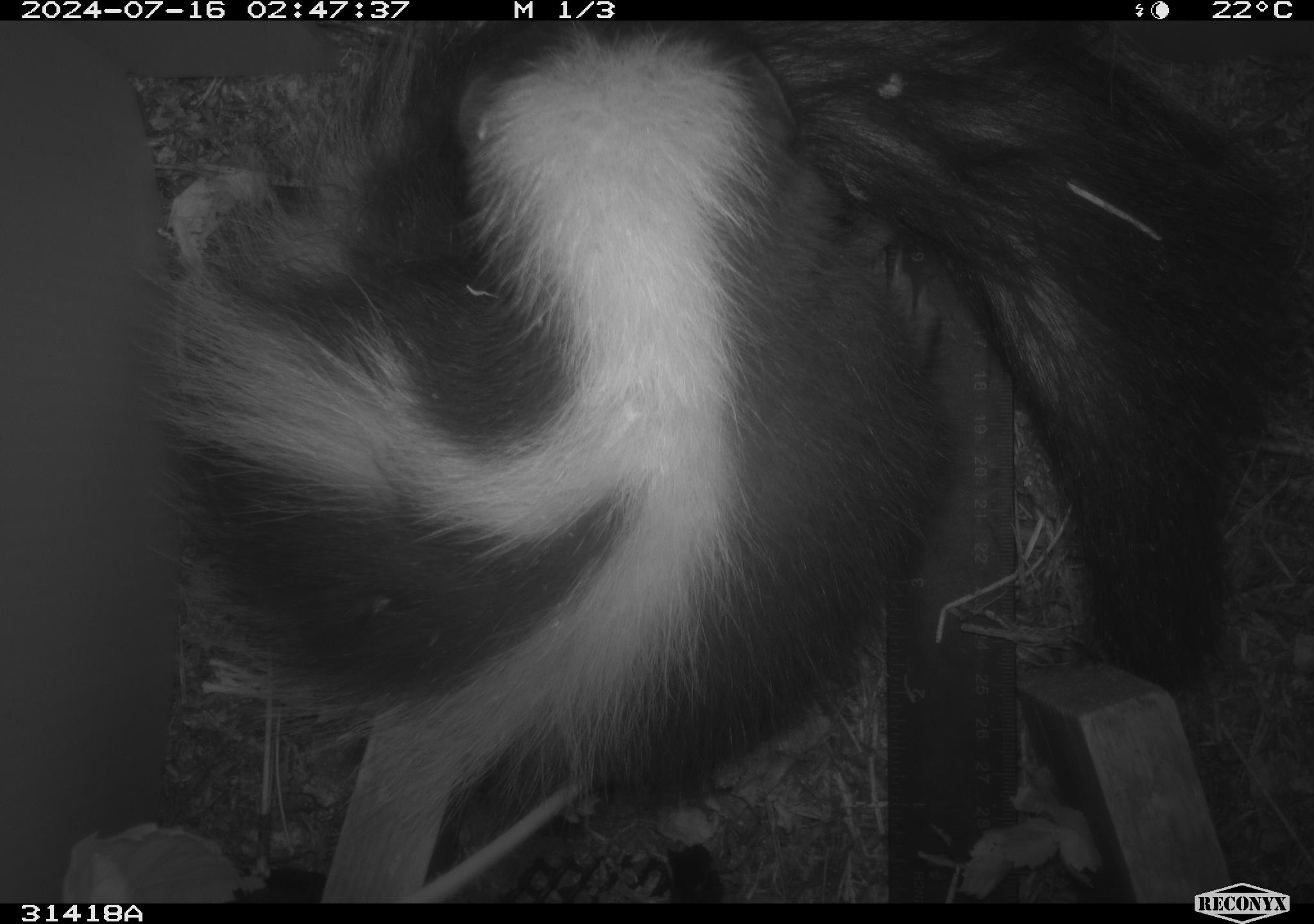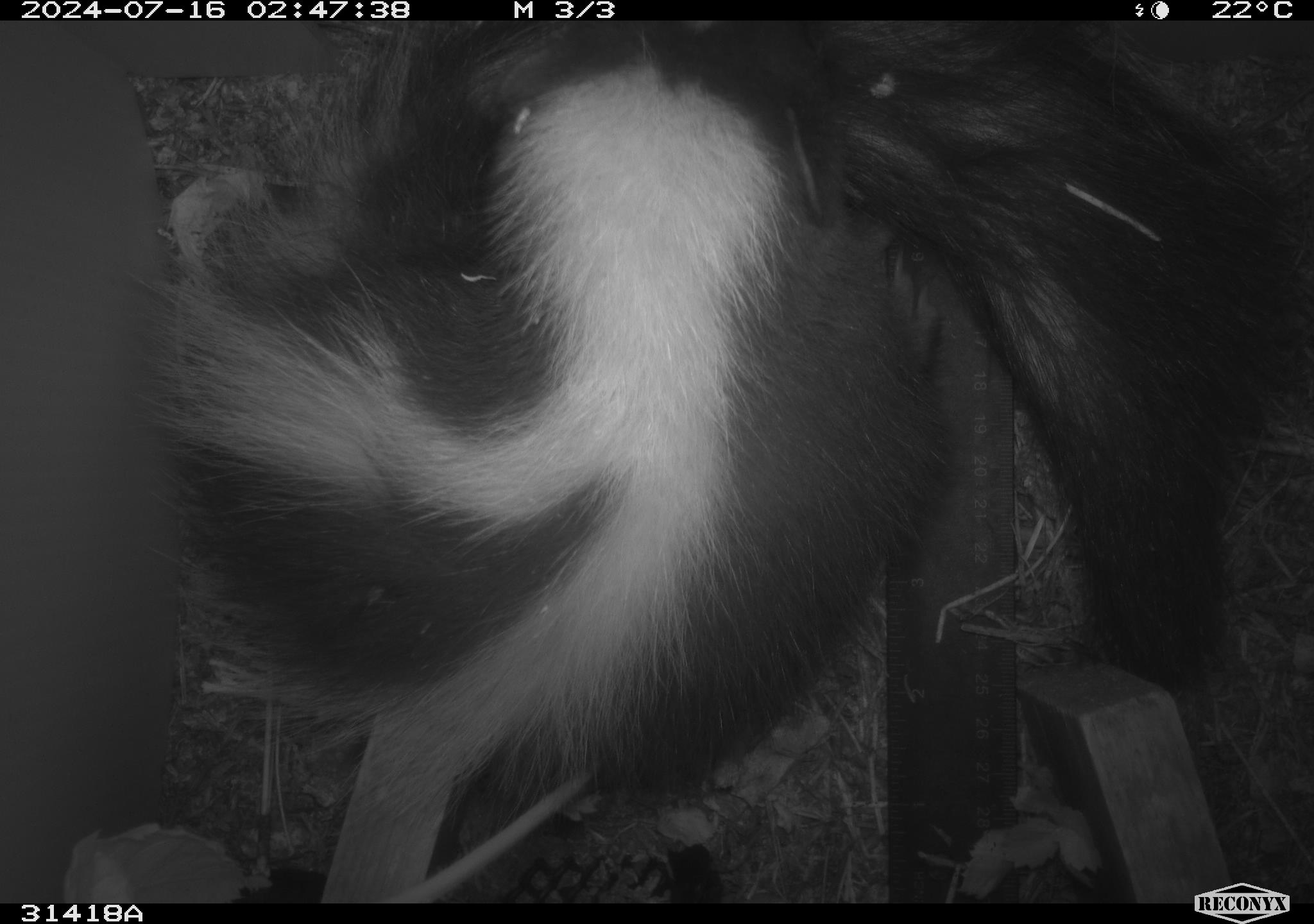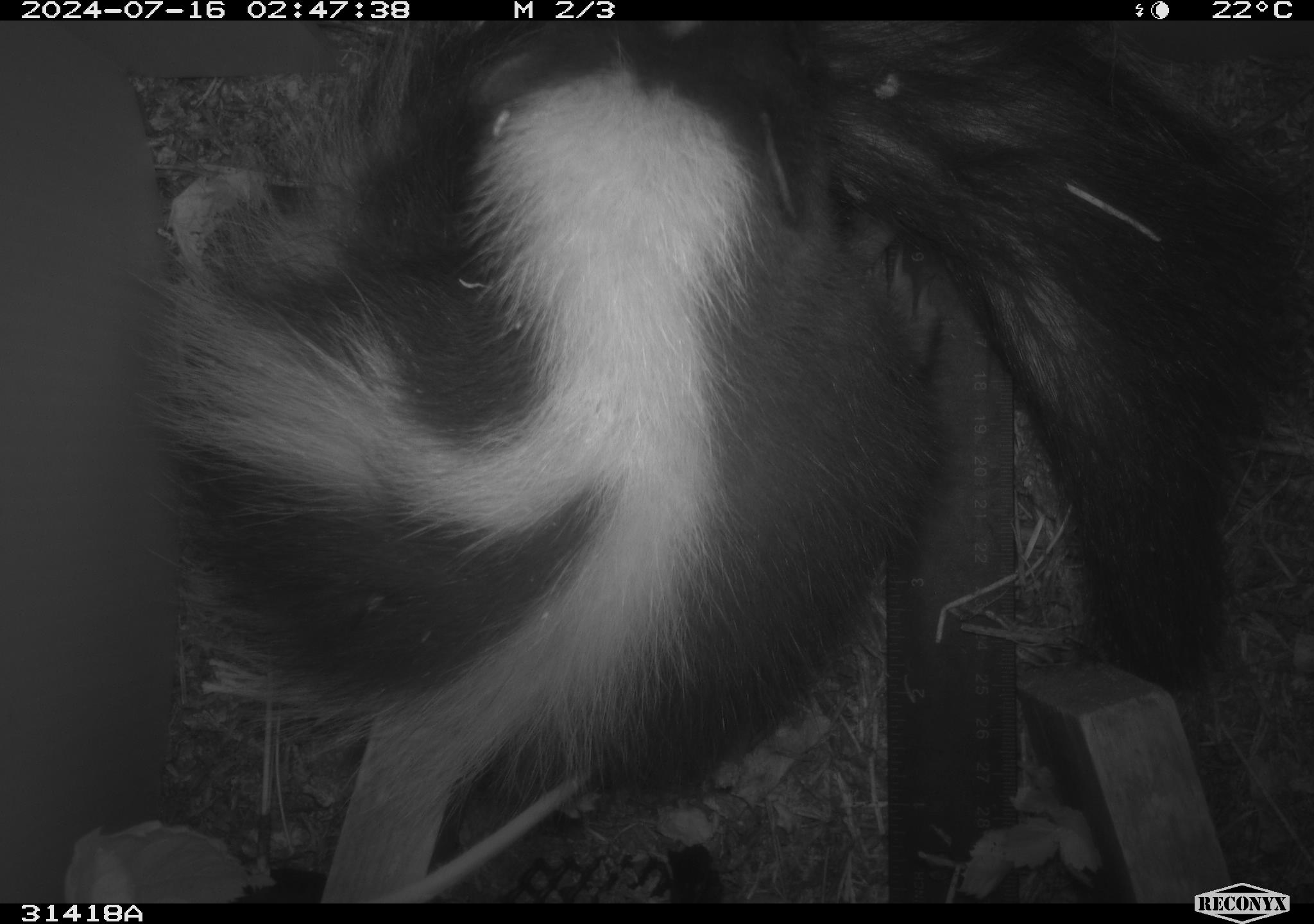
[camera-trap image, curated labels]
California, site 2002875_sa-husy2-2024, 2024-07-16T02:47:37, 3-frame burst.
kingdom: Animalia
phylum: Chordata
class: Mammalia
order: Carnivora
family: Mephitidae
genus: Mephitis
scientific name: Mephitis mephitis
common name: striped skunk